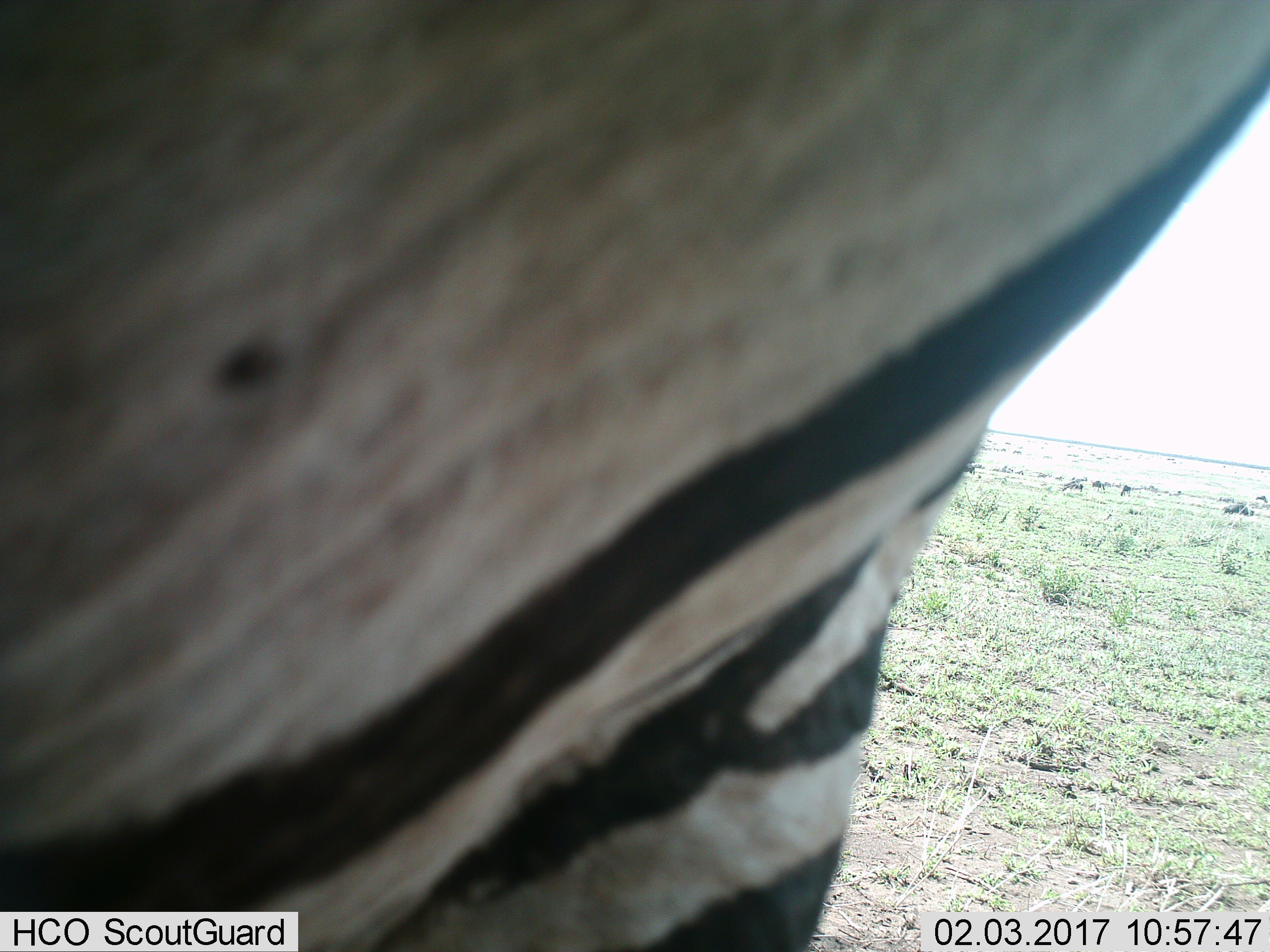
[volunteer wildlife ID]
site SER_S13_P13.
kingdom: Animalia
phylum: Chordata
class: Mammalia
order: Perissodactyla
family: Equidae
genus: Equus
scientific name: Equus quagga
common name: plains zebra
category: zebraplains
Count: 1.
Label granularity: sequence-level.